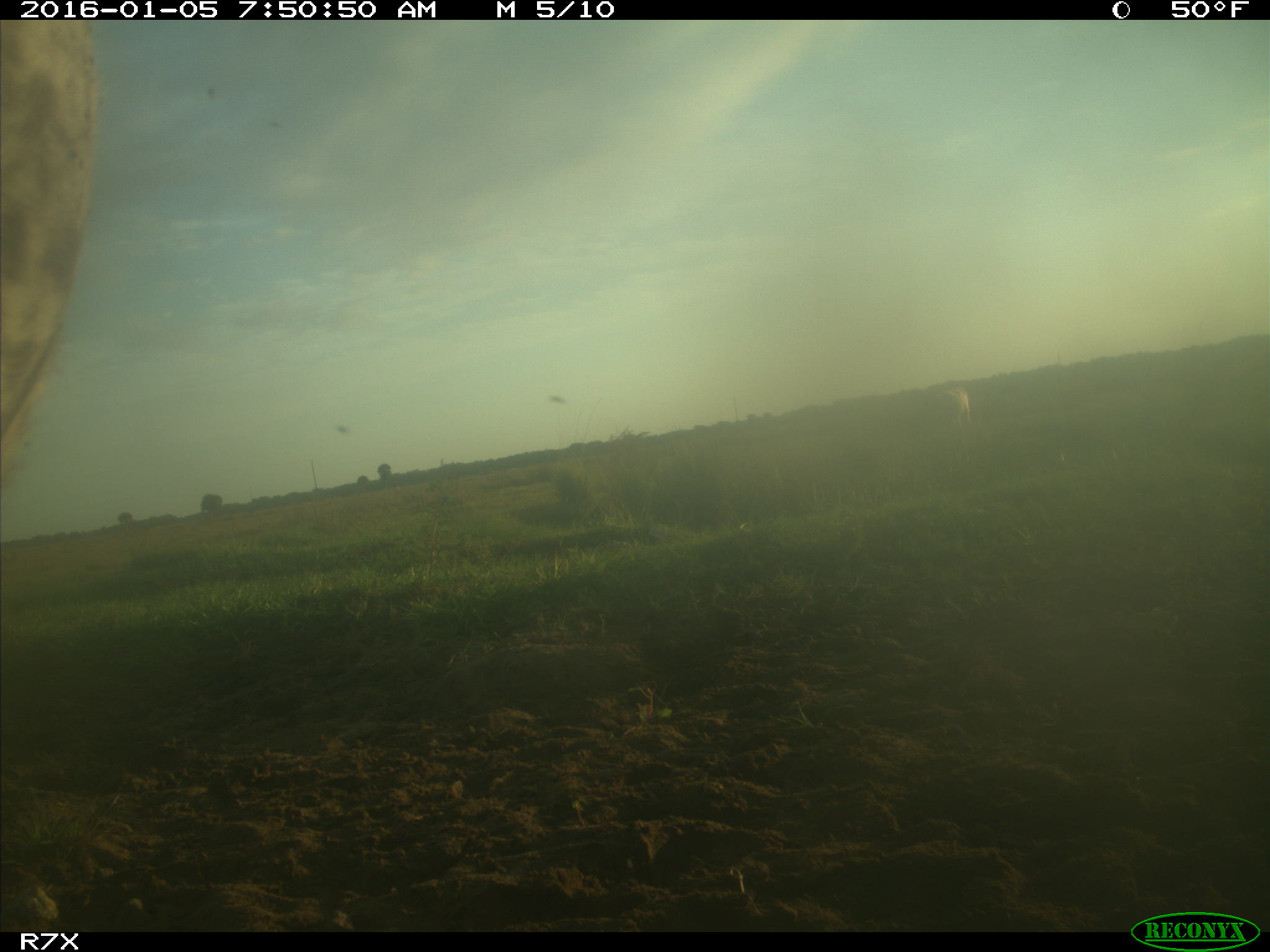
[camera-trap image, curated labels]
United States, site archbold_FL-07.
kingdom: Animalia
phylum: Chordata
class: Mammalia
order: Artiodactyla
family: Bovidae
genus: Bos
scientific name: Bos taurus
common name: domestic cow